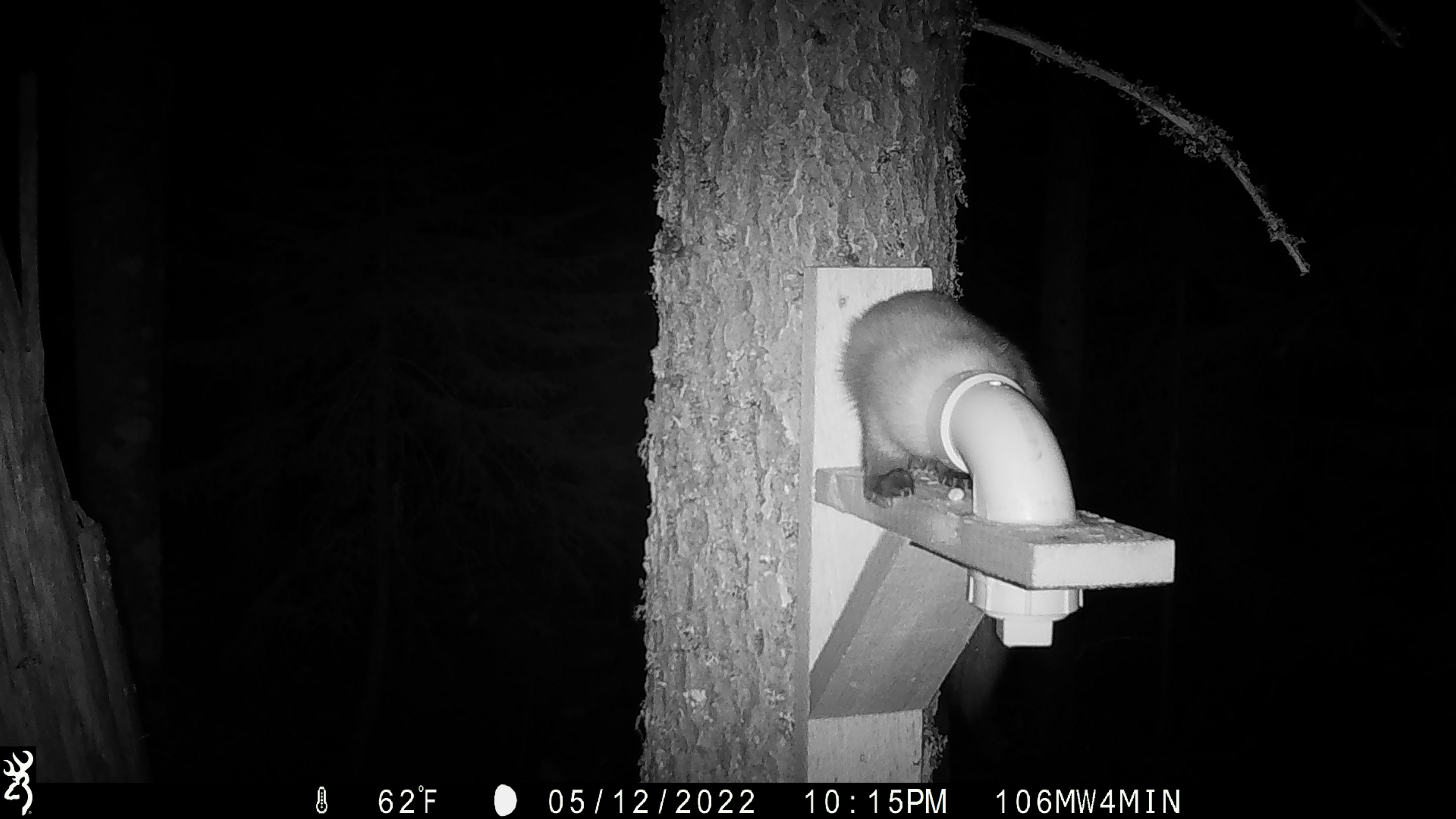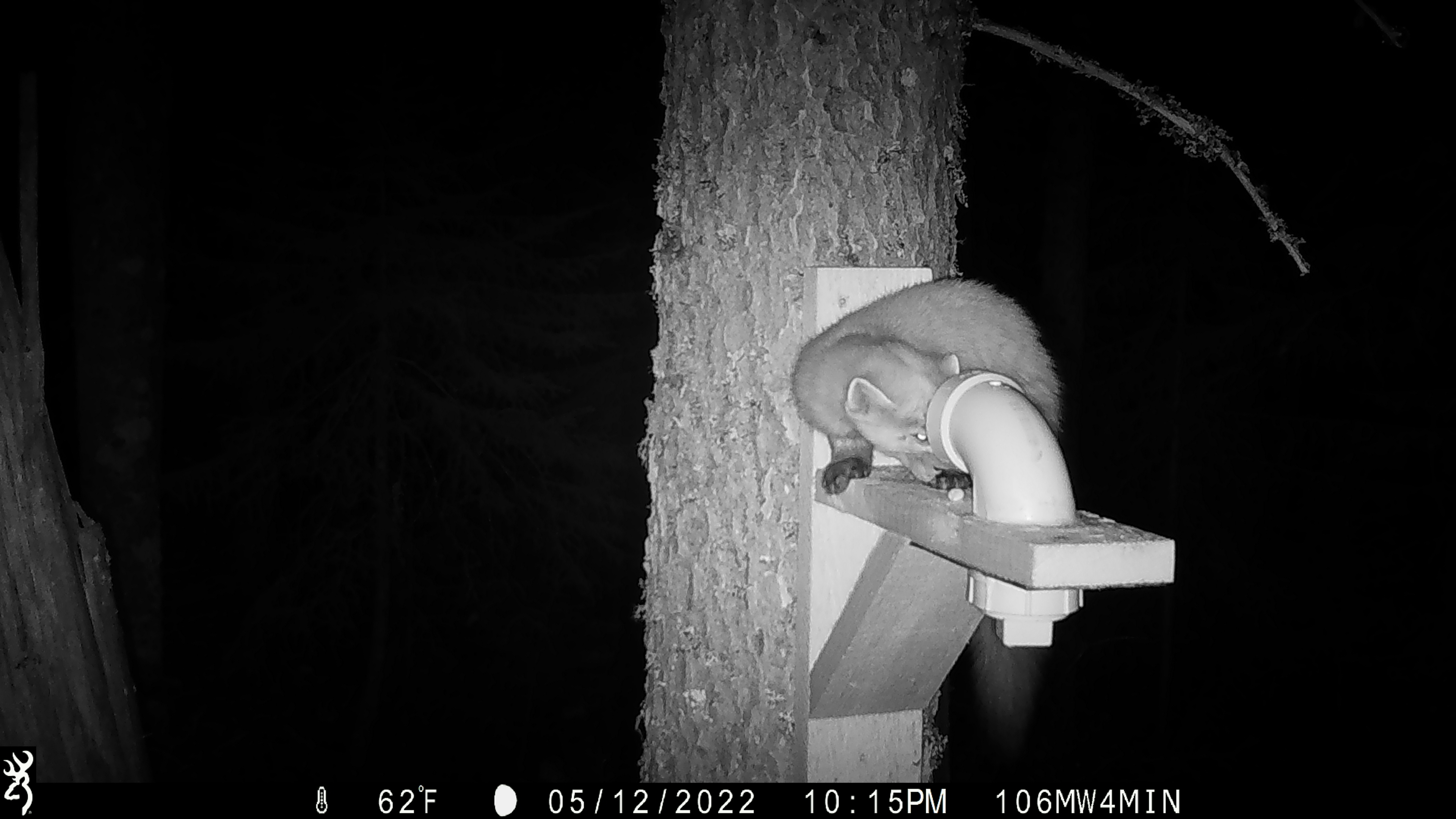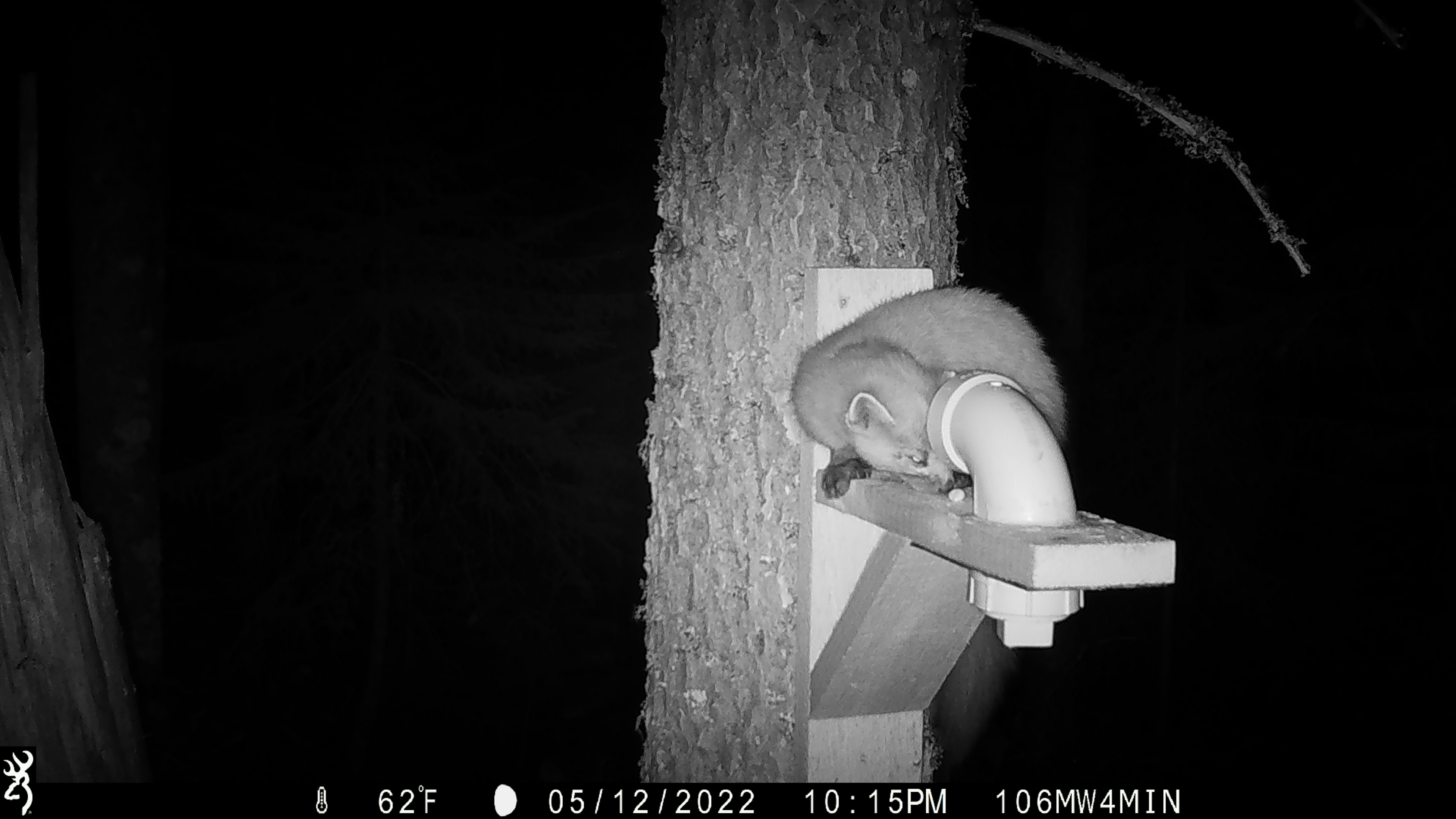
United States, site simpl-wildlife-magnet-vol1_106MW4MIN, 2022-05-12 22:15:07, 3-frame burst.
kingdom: Animalia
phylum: Chordata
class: Mammalia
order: Carnivora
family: Mustelidae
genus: Martes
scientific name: Martes americana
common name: american marten